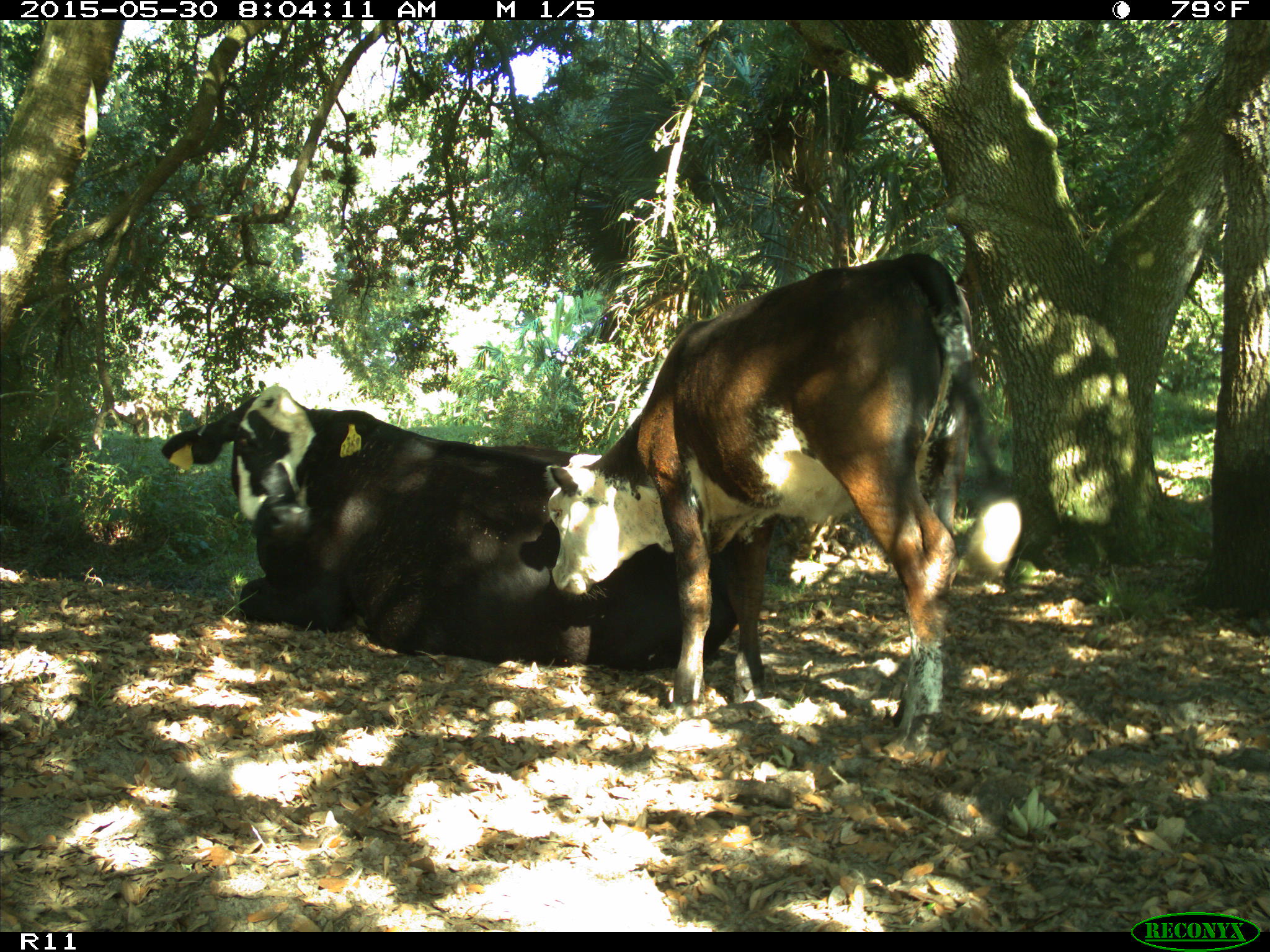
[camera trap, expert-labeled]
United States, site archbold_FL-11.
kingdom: Animalia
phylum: Chordata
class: Mammalia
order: Artiodactyla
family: Bovidae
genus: Bos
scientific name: Bos taurus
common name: domestic cow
Bos taurus (domestic cow).